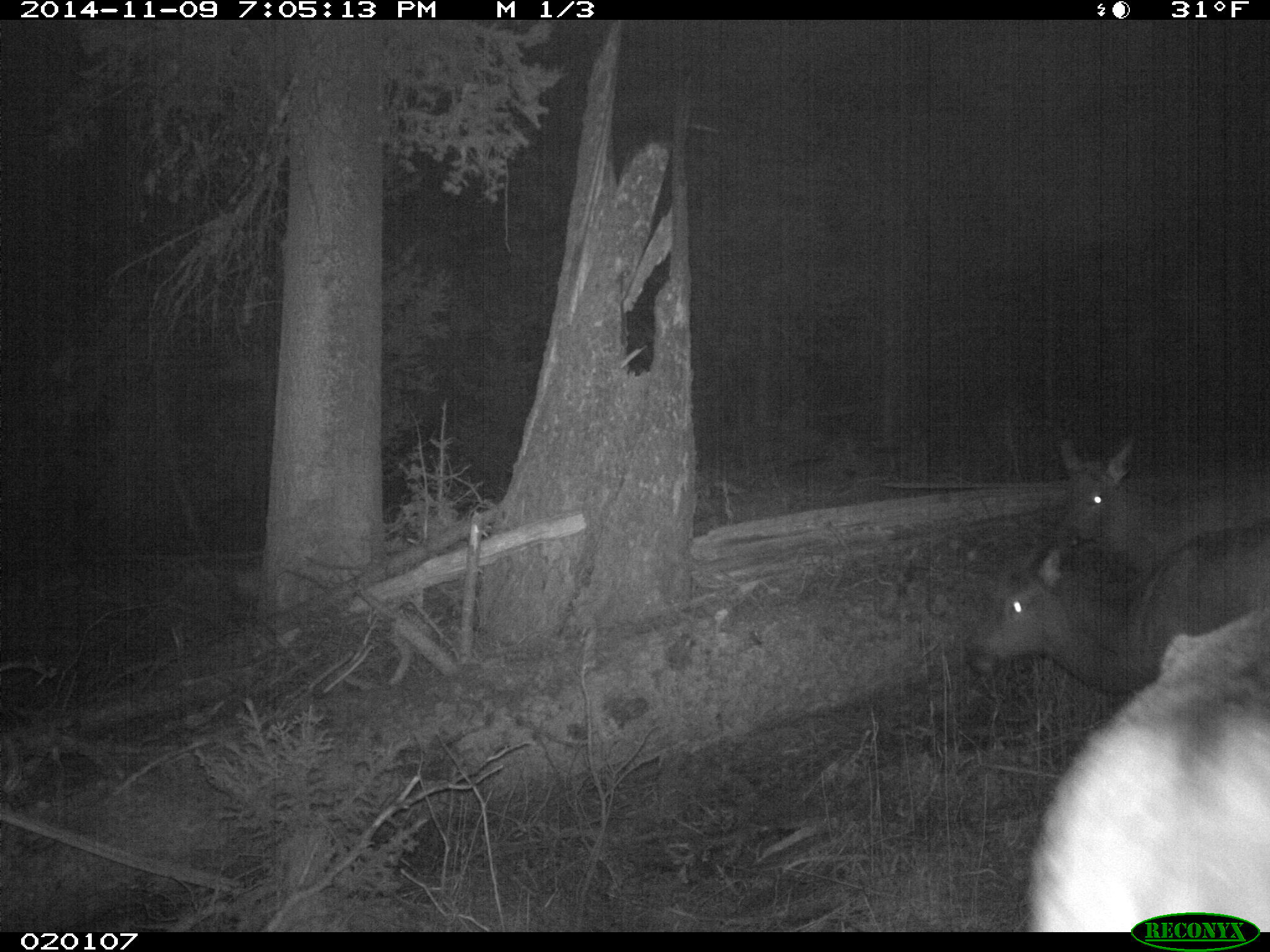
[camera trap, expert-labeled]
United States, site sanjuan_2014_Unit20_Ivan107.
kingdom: Animalia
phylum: Chordata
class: Mammalia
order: Artiodactyla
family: Cervidae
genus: Cervus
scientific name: Cervus elaphus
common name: red deer